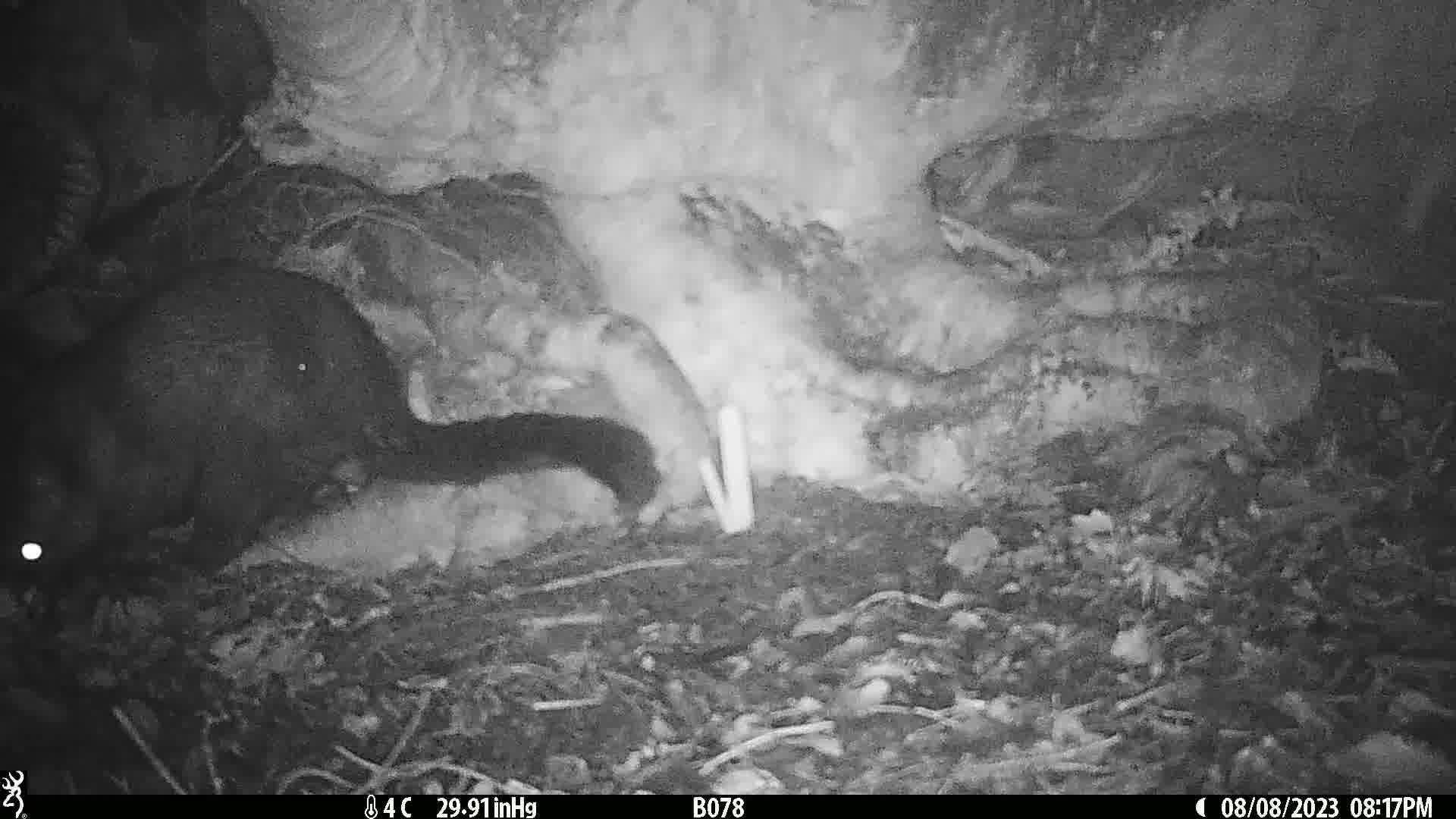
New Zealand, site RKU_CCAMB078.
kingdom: Animalia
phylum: Chordata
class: Mammalia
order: Diprotodontia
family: Phalangeridae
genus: Trichosurus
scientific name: Trichosurus vulpecula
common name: common brushtail possum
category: possum